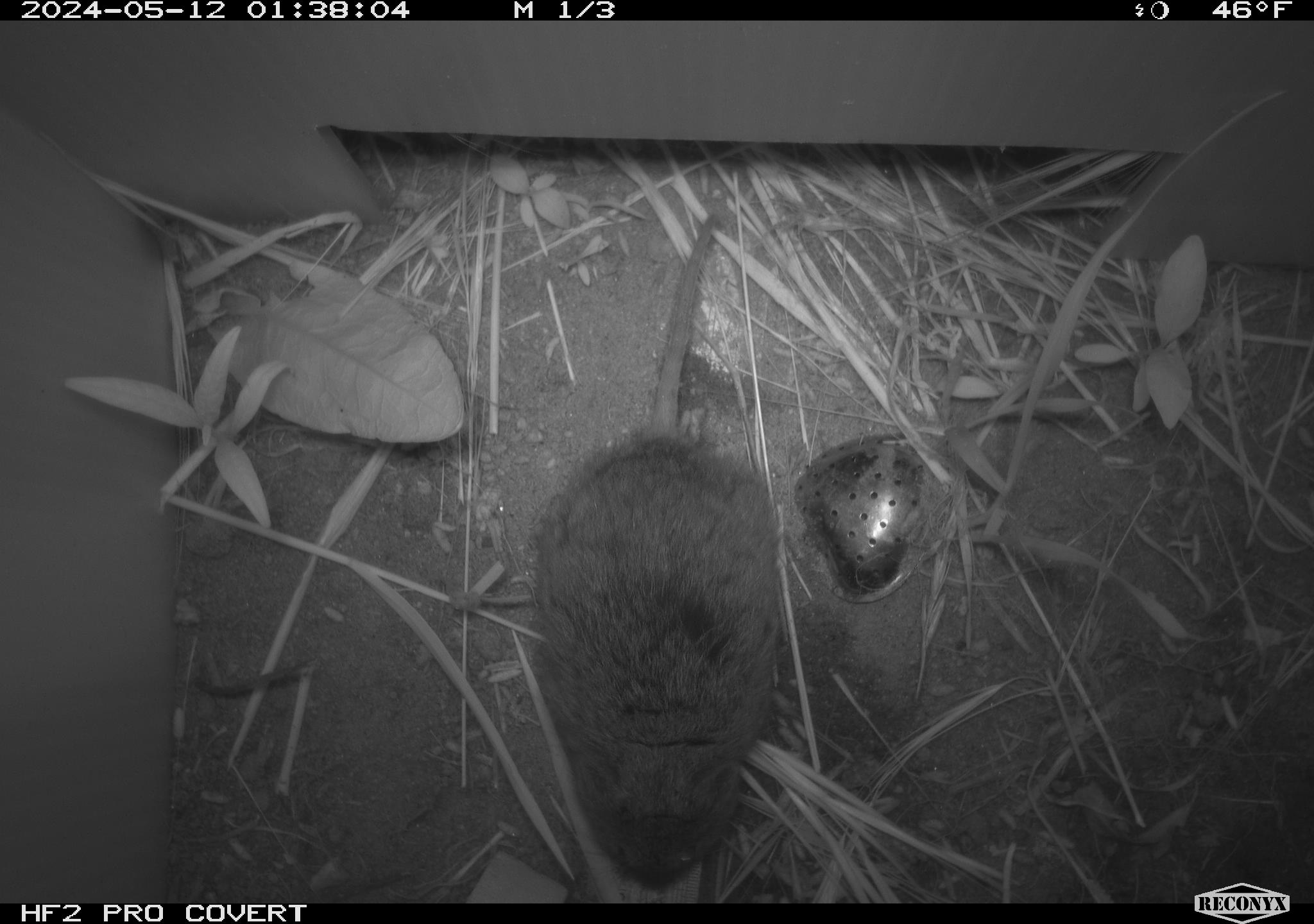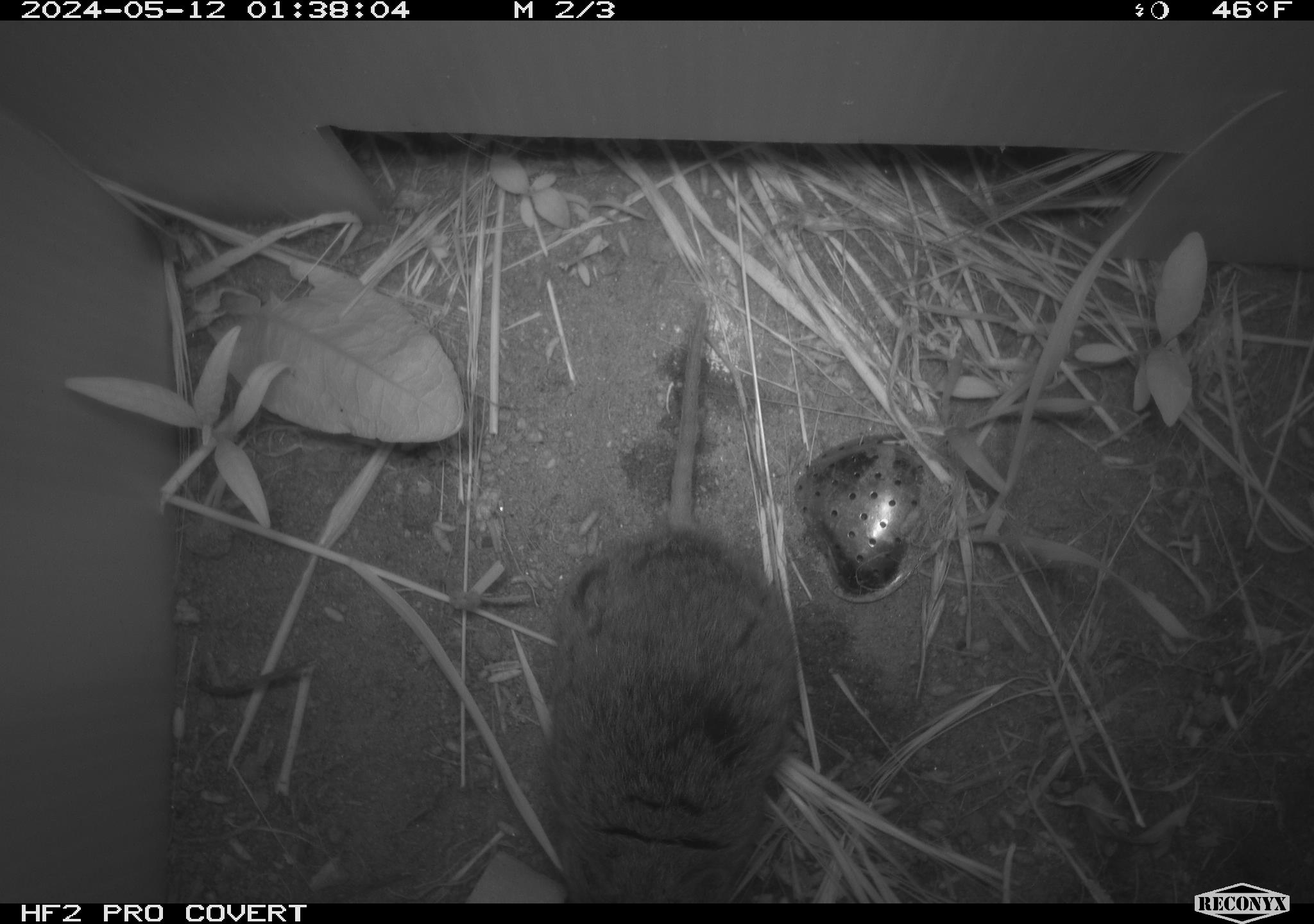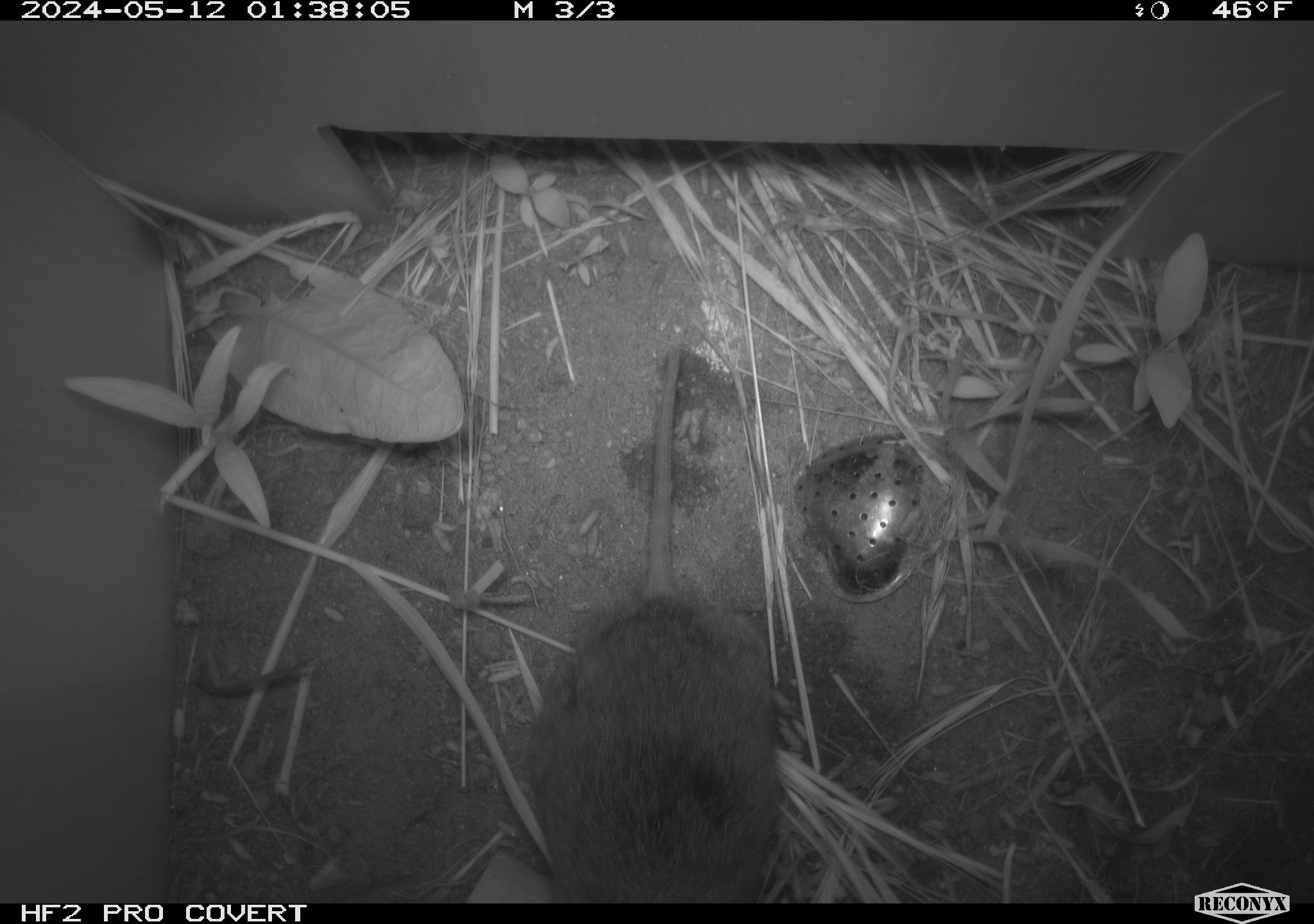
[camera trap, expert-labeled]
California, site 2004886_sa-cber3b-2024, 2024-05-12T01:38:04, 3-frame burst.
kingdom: Animalia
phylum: Chordata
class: Mammalia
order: Rodentia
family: Cricetidae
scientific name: Arvicolinae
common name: voles, lemmings, and muskrats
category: arvicolinae subfamily